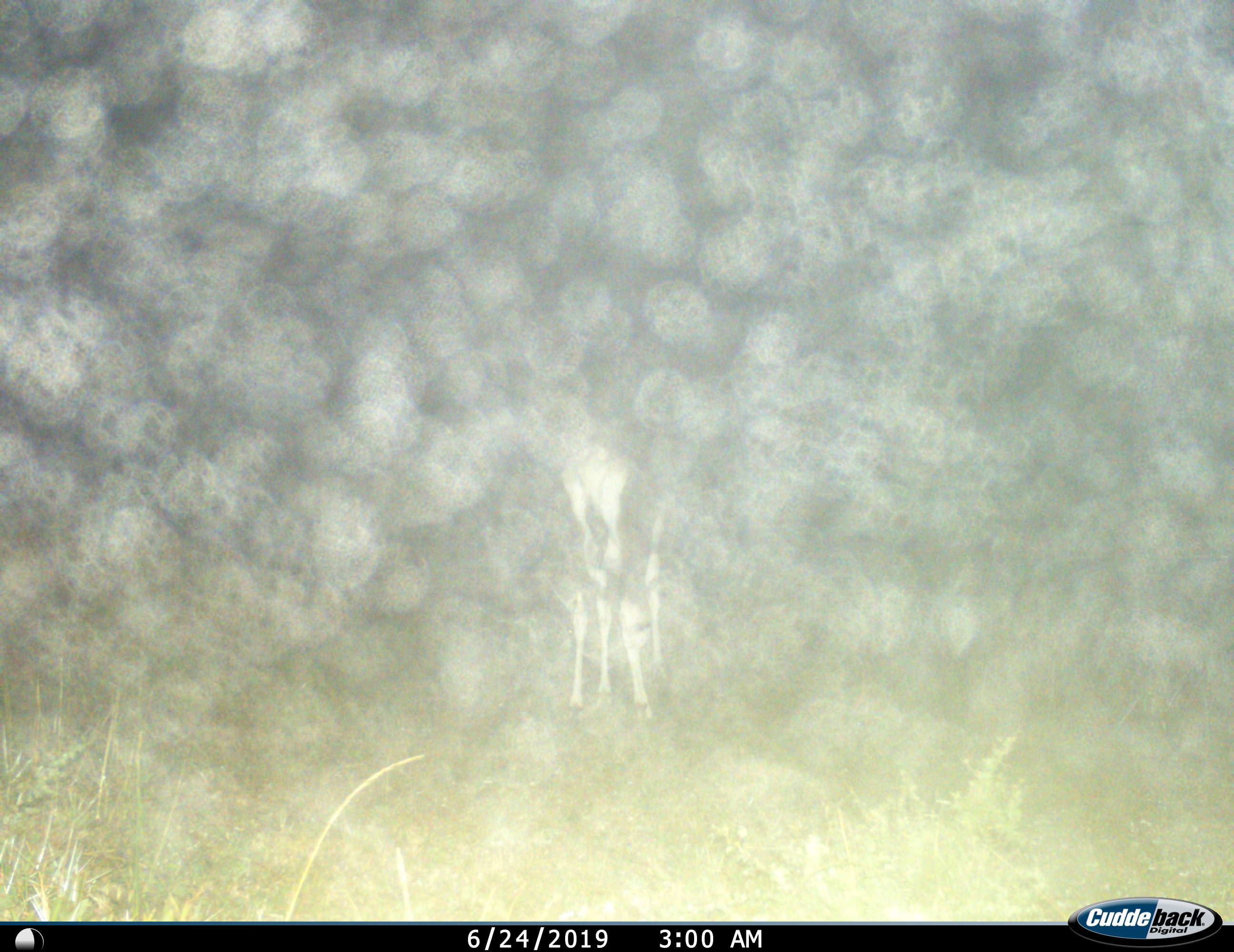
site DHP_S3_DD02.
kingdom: Animalia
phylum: Chordata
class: Mammalia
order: Artiodactyla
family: Bovidae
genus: Damaliscus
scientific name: Damaliscus pygargus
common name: bontebok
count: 1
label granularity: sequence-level